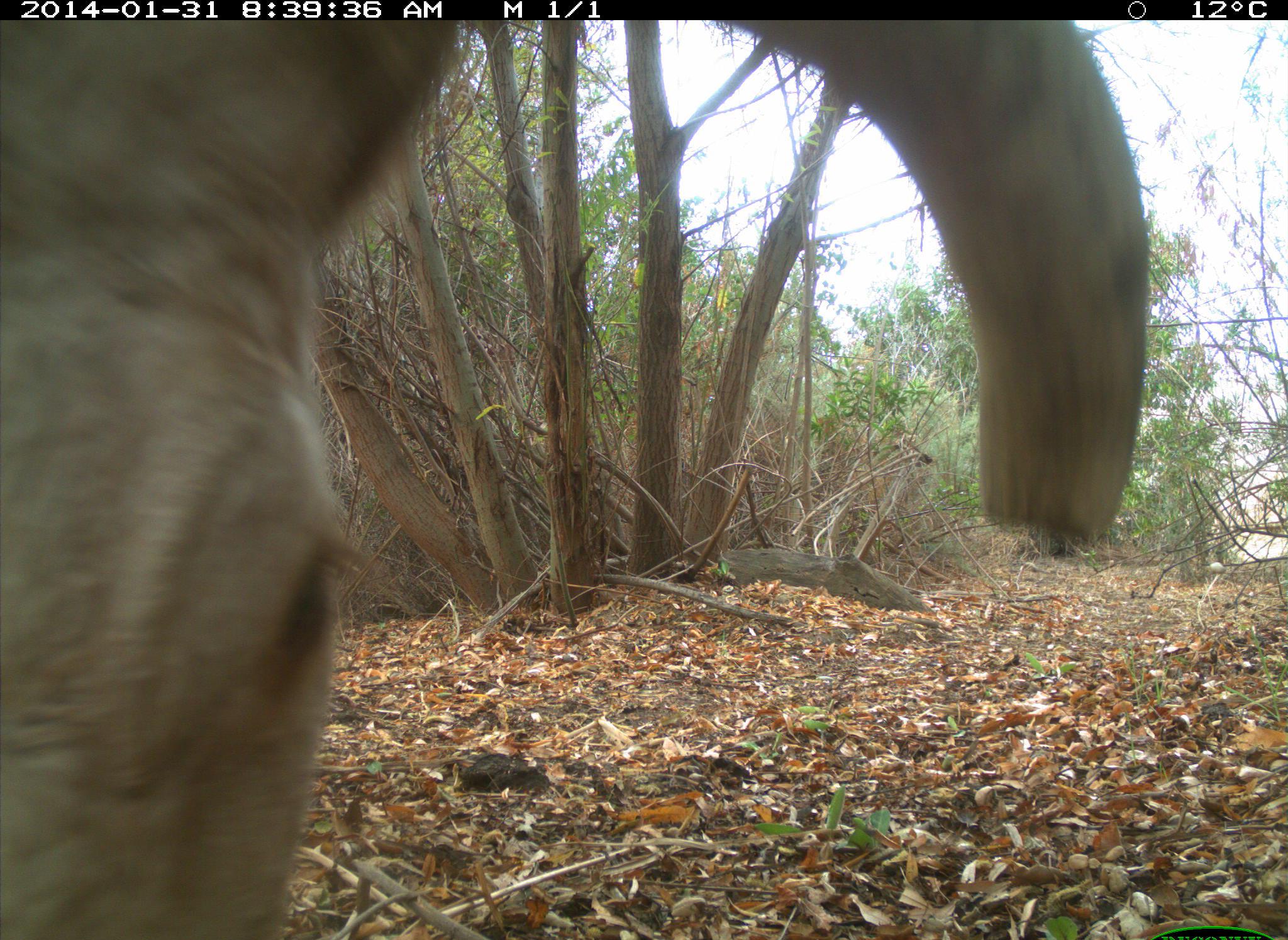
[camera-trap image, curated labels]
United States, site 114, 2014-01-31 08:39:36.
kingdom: Animalia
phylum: Chordata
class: Mammalia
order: Artiodactyla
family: Bovidae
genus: Bos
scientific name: Bos taurus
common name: cow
Cow (Bos taurus).